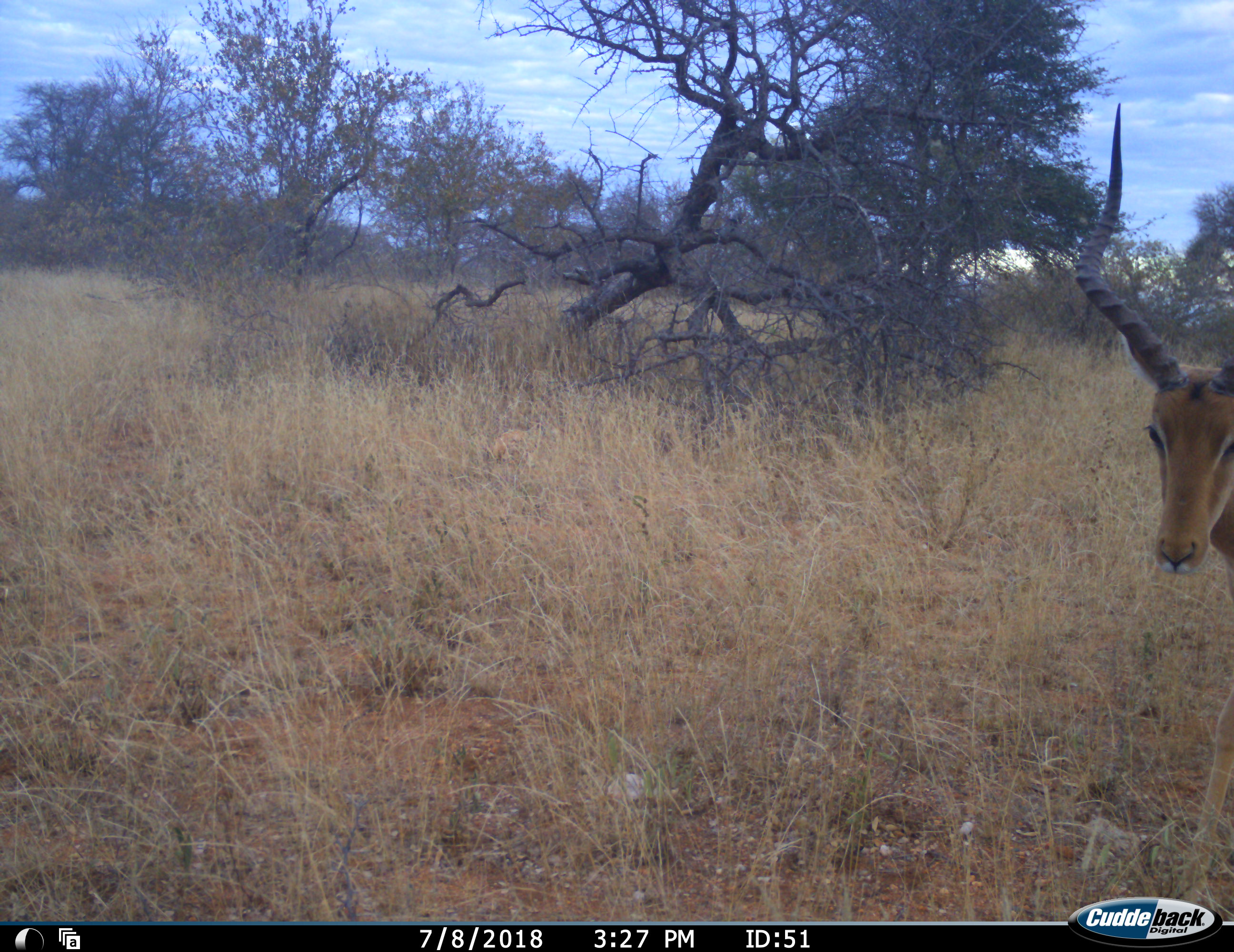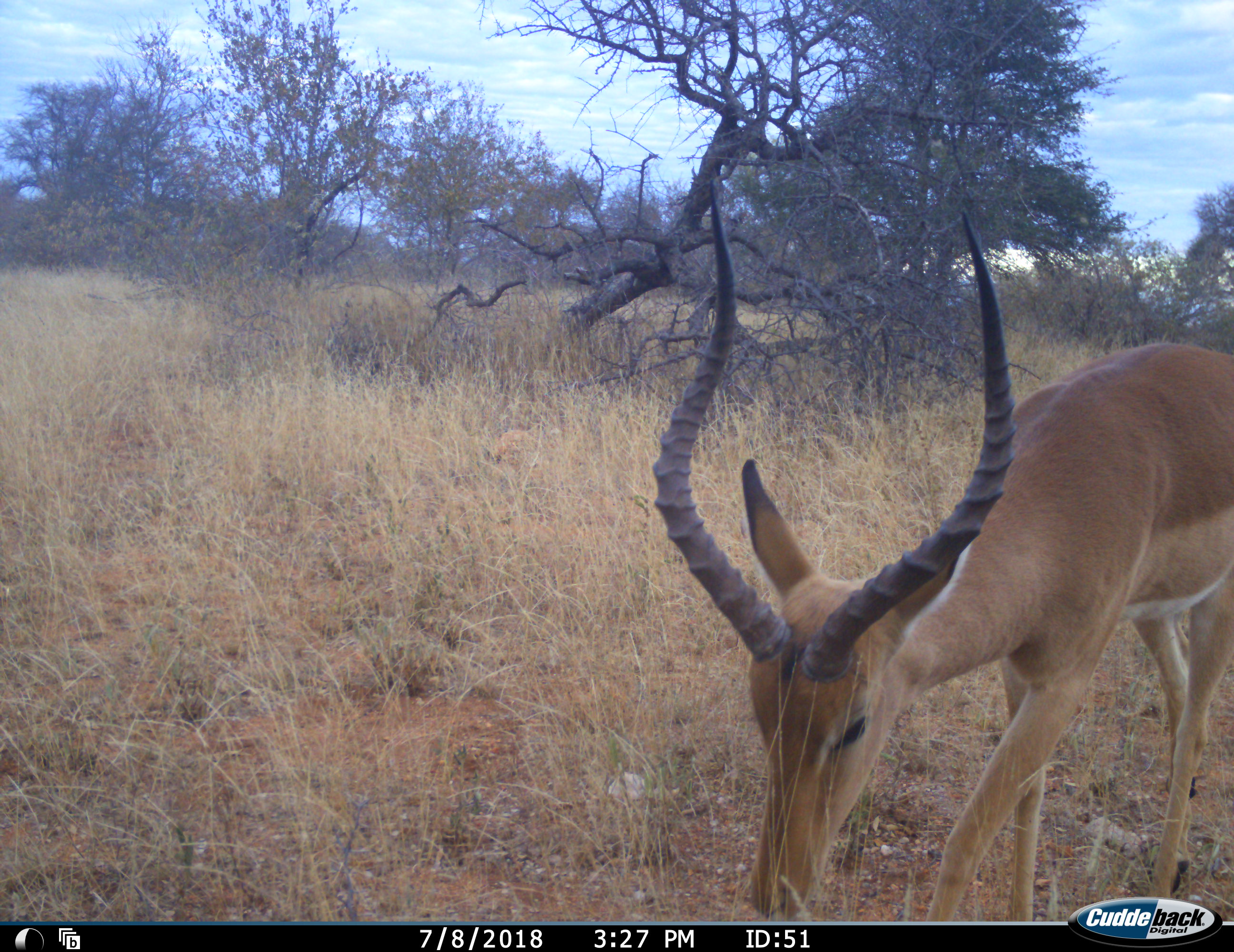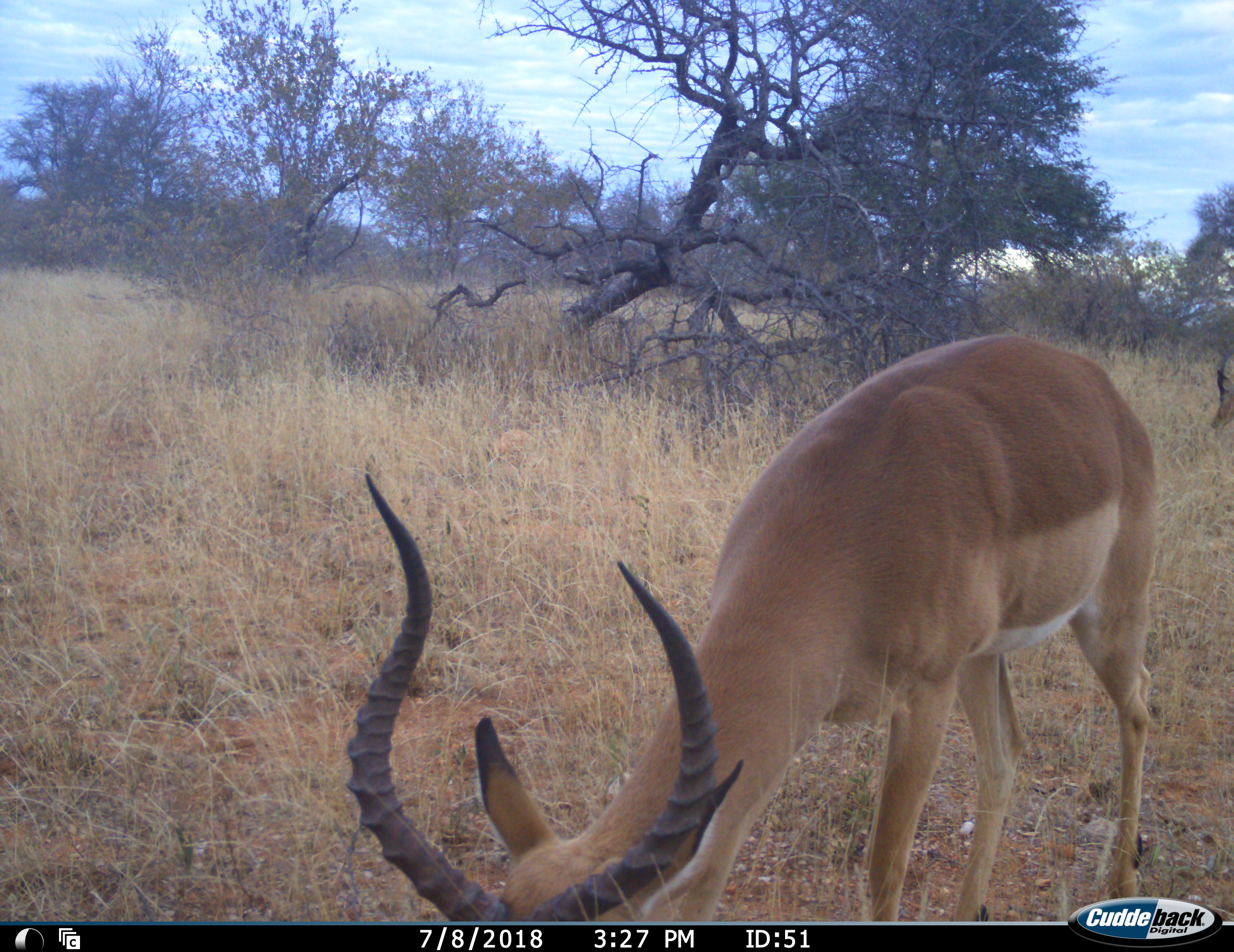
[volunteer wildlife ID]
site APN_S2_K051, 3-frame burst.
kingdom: Animalia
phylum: Chordata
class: Mammalia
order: Artiodactyla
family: Bovidae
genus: Aepyceros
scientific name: Aepyceros melampus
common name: impala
Impala (Aepyceros melampus), count 2. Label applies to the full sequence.